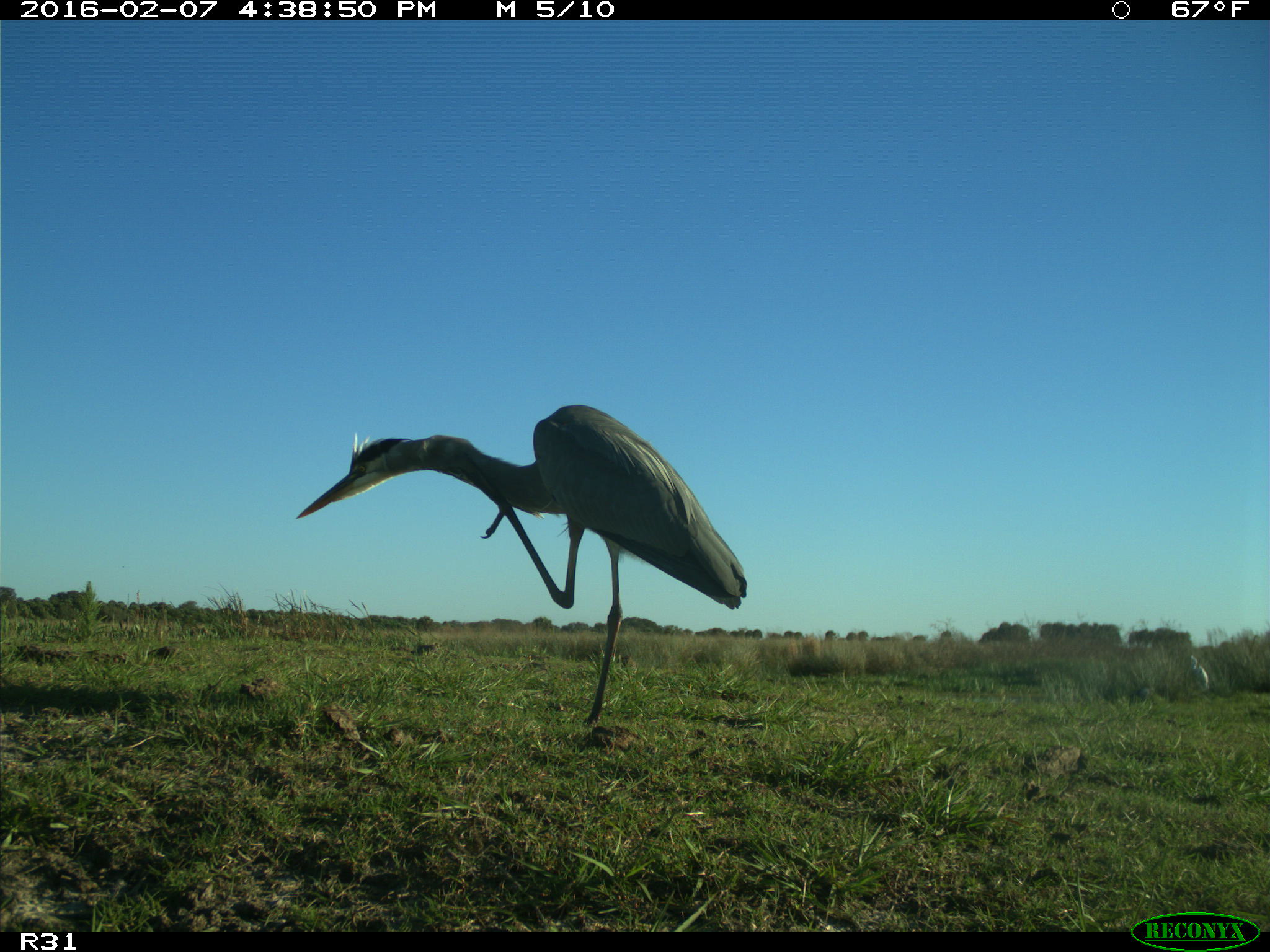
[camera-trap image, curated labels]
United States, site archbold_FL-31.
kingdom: Animalia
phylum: Chordata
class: Aves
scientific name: Aves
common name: birds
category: unidentified bird